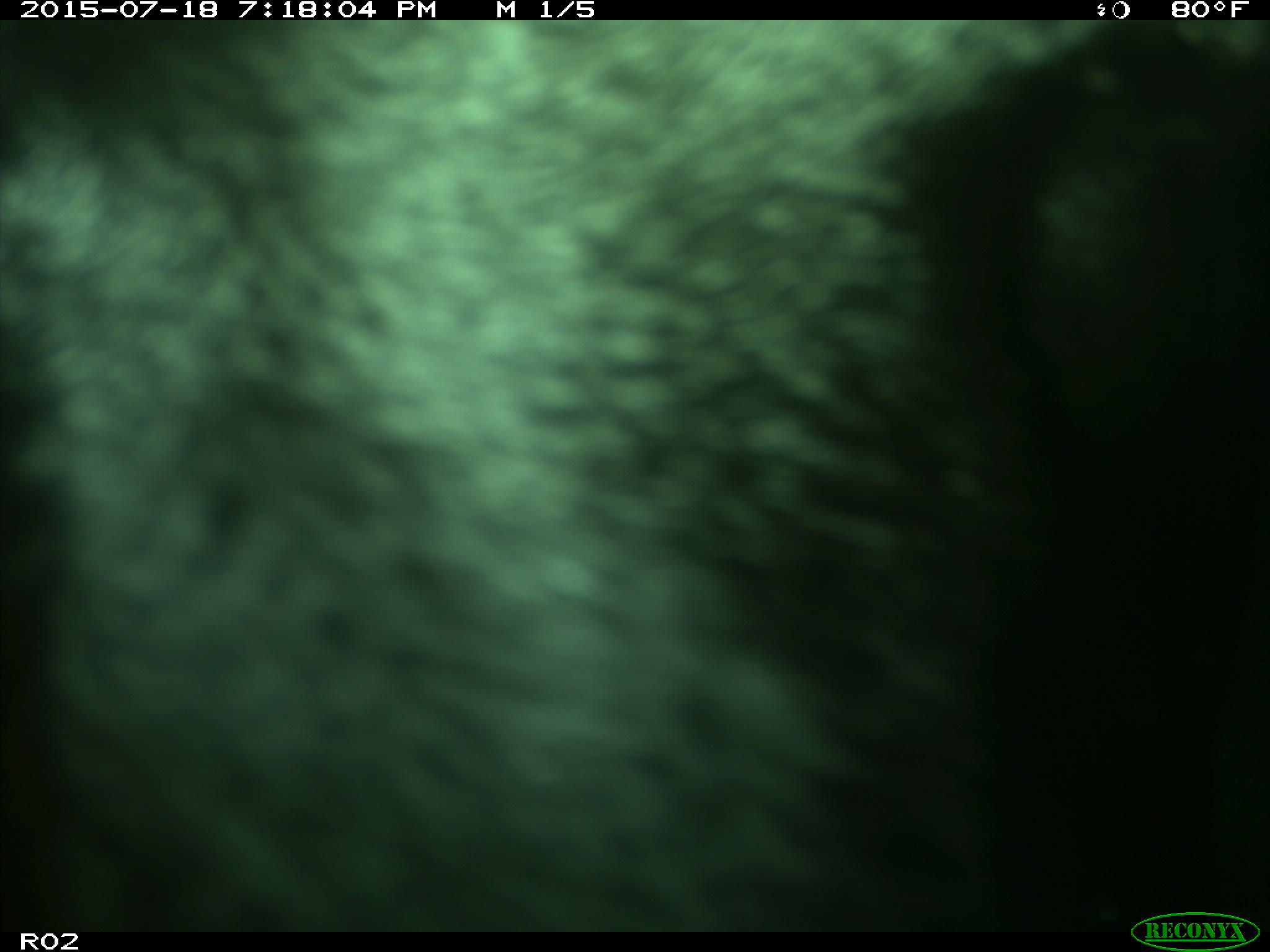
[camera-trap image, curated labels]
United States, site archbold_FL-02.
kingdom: Animalia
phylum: Chordata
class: Mammalia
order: Artiodactyla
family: Bovidae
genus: Bos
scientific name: Bos taurus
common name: domestic cow